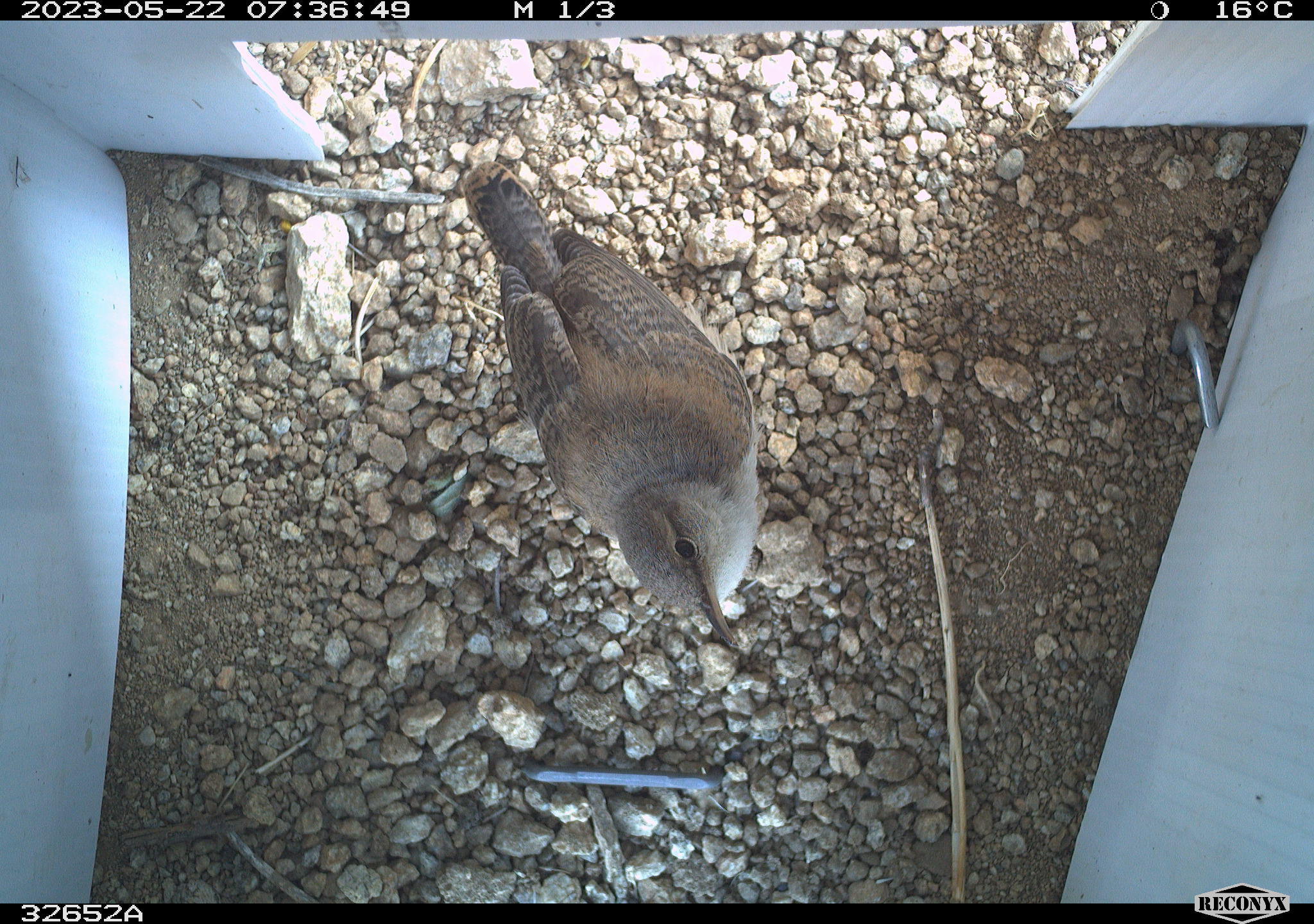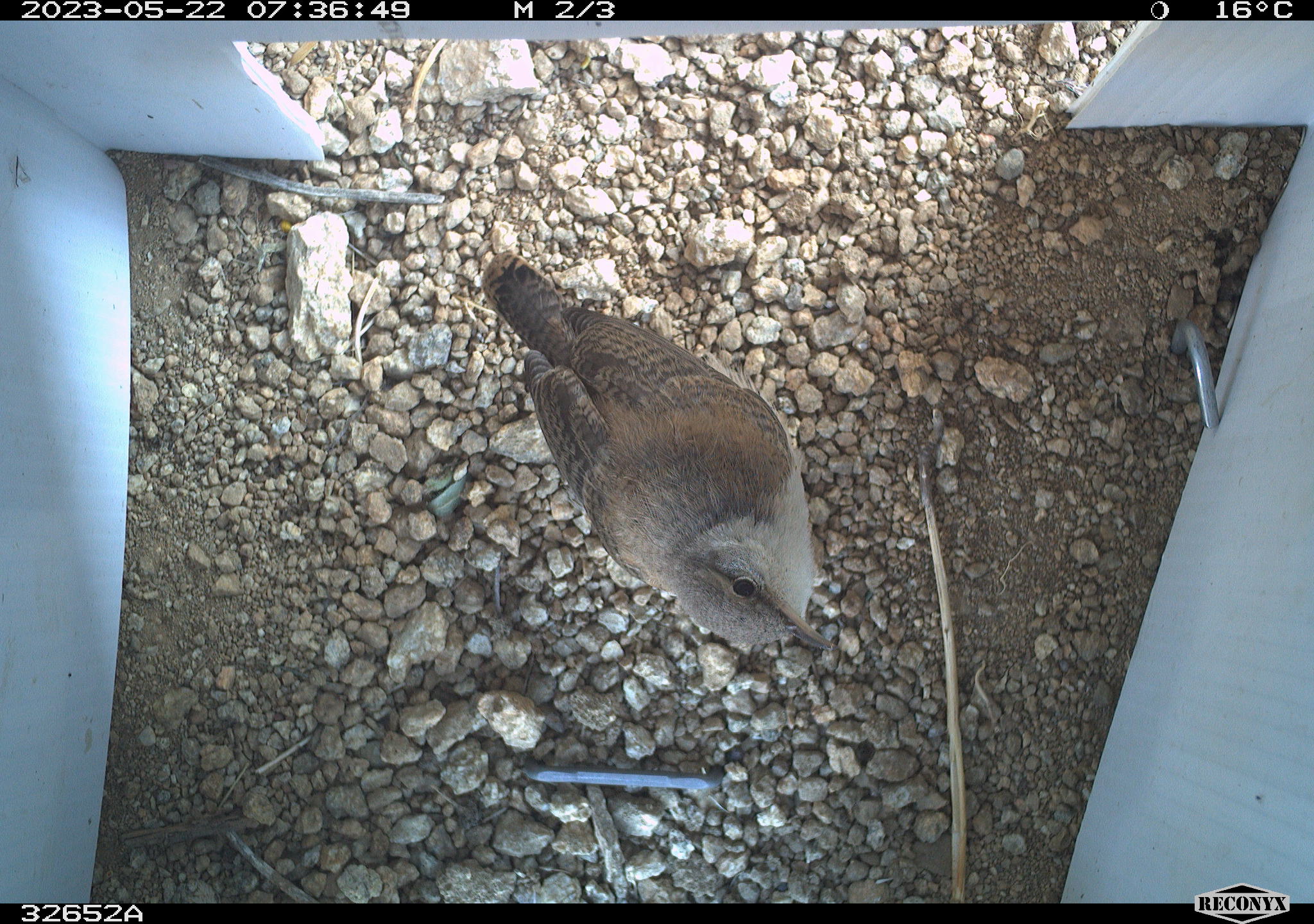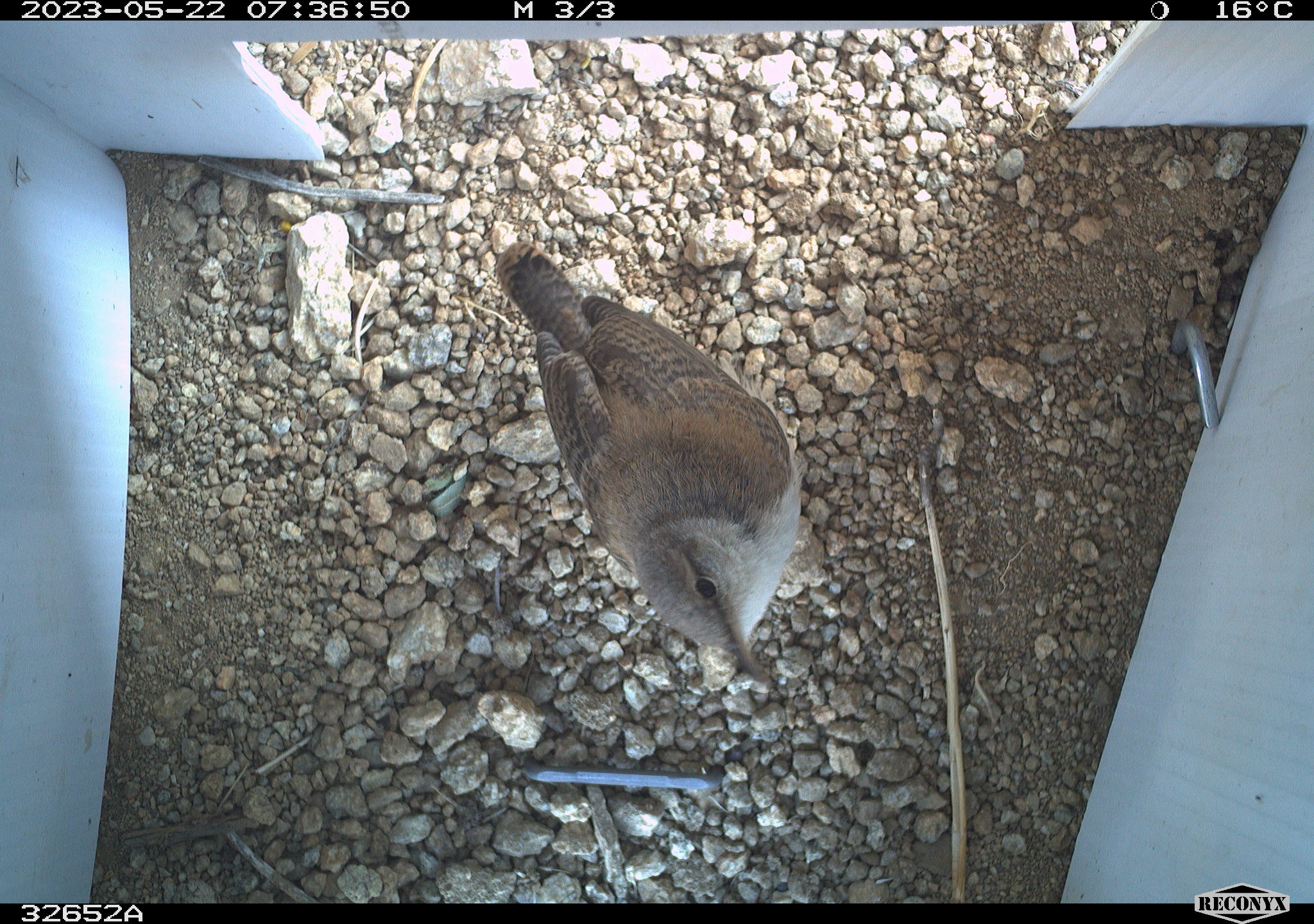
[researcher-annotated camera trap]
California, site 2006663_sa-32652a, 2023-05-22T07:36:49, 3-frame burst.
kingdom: Animalia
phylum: Chordata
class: Aves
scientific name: Aves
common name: bird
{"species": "bird (Aves)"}